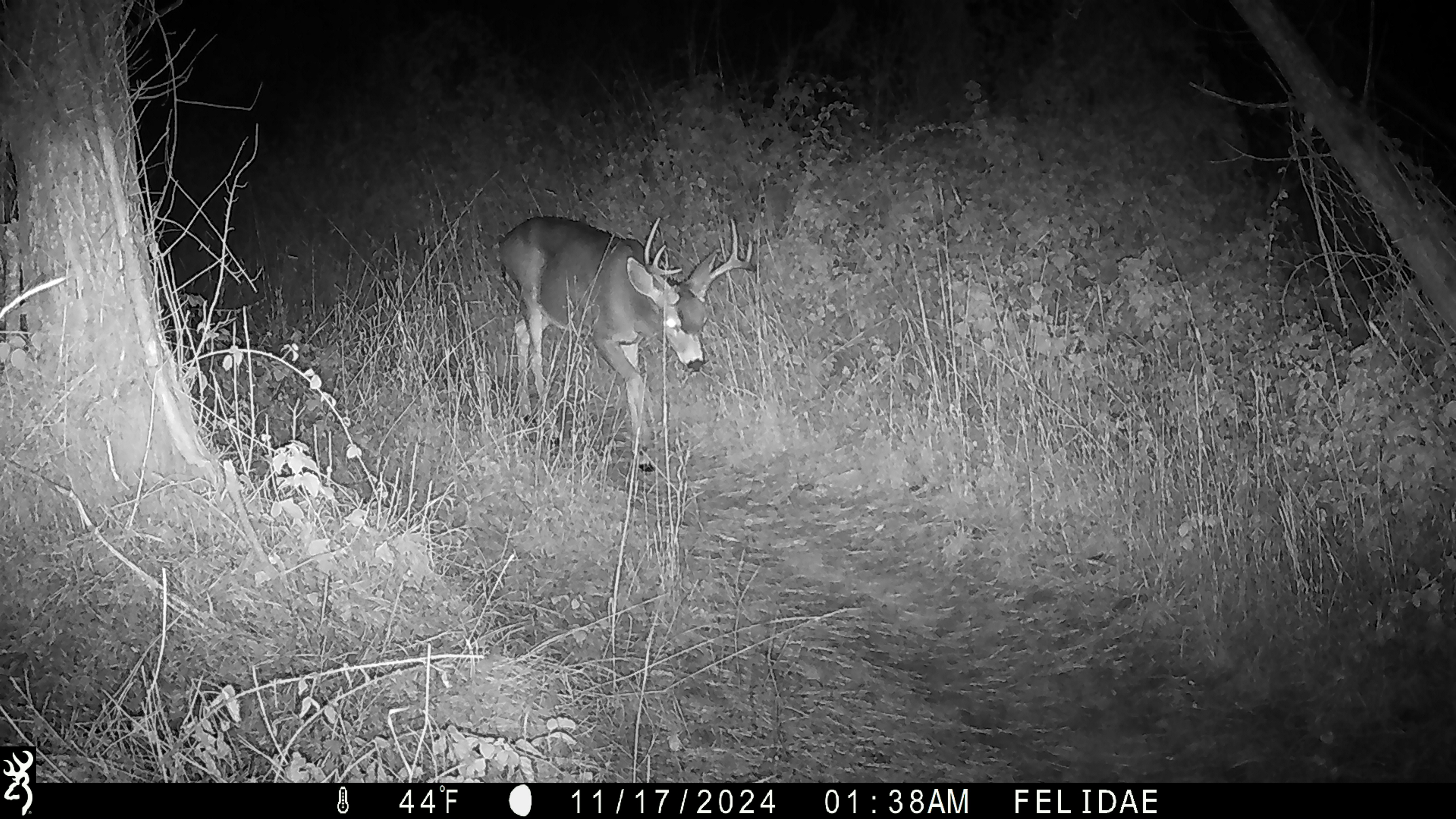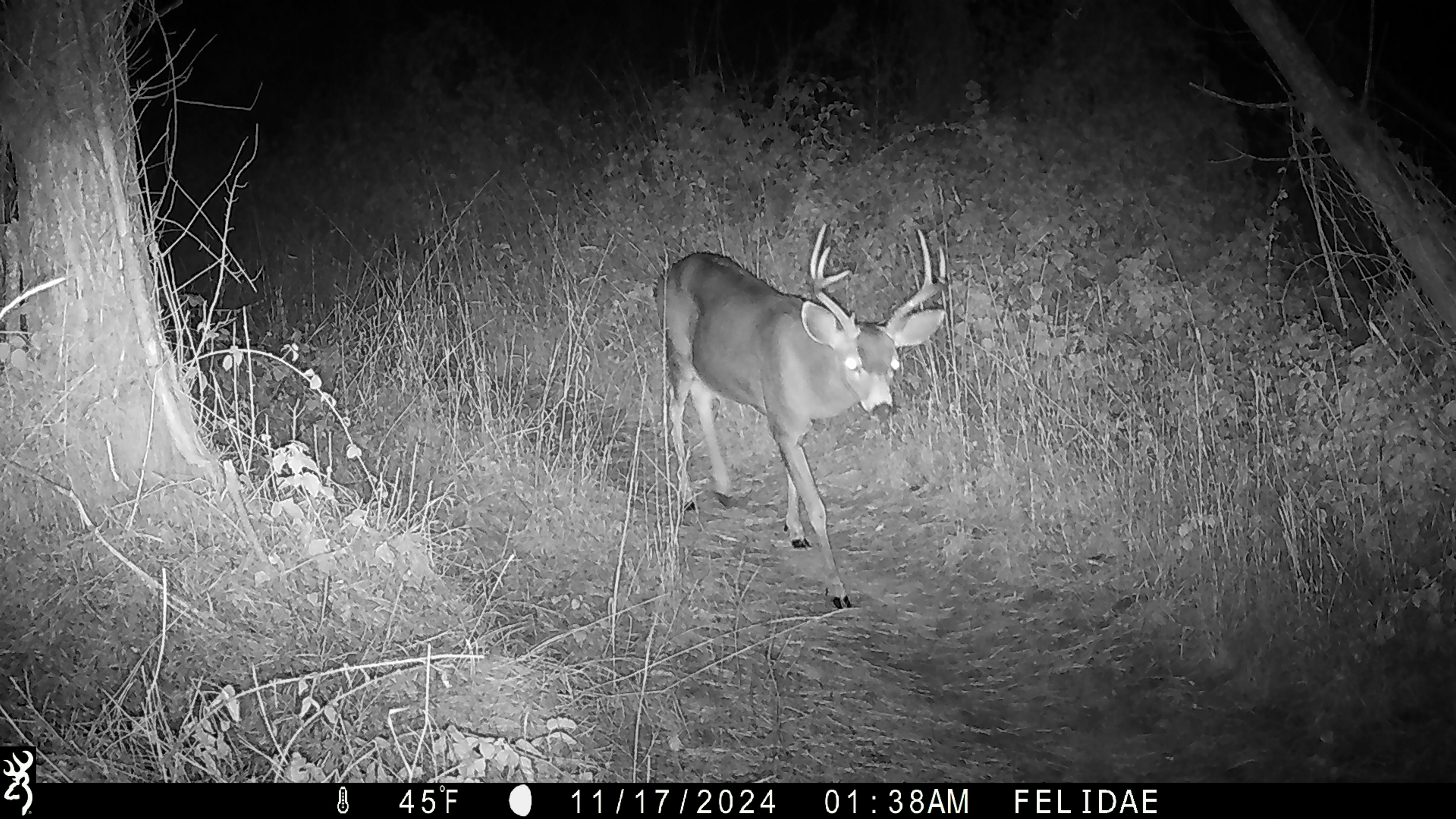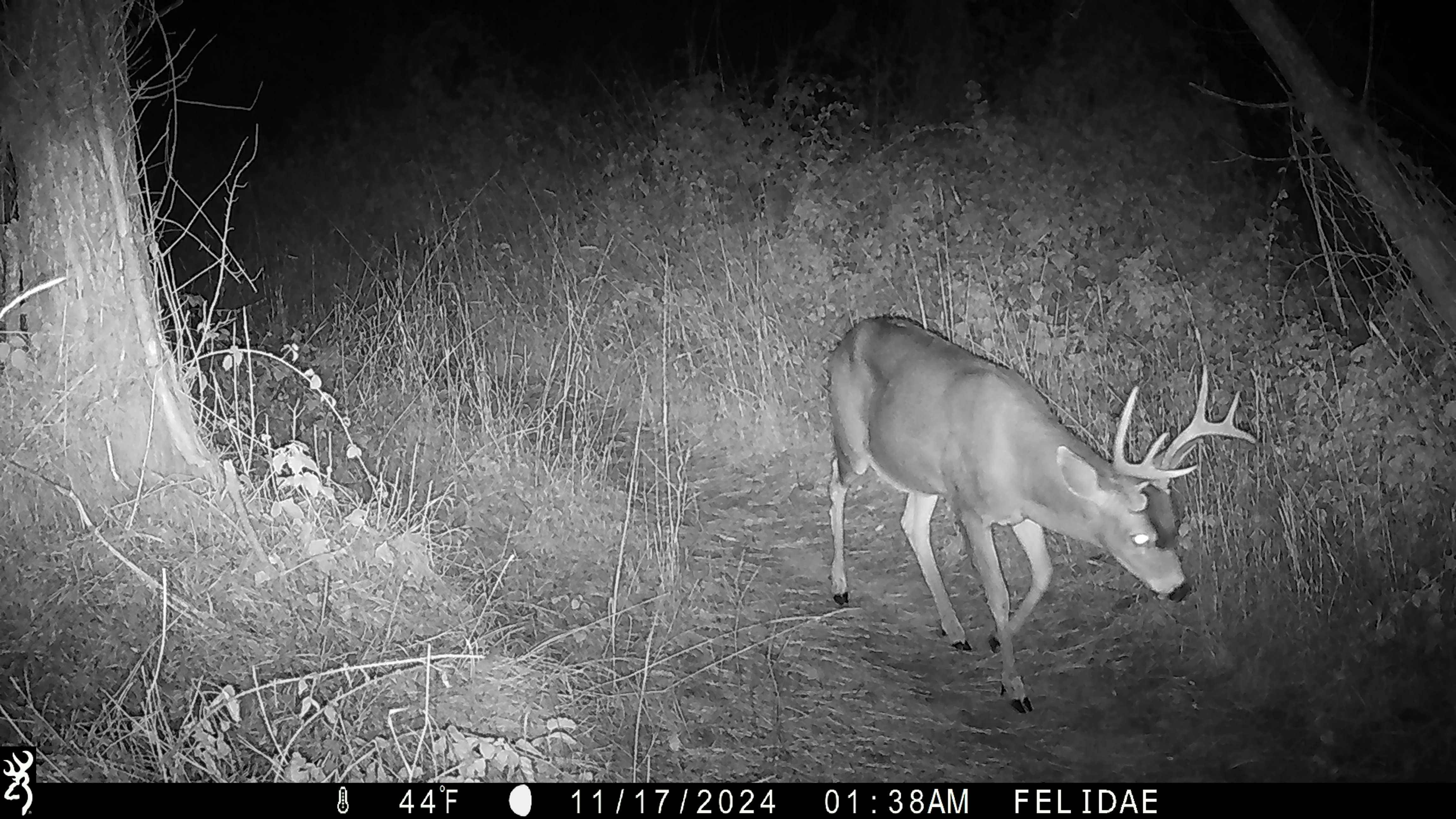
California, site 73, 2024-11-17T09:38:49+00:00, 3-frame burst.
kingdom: Animalia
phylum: Chordata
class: Mammalia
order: Artiodactyla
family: Cervidae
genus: Odocoileus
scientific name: Odocoileus hemionus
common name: mule deer